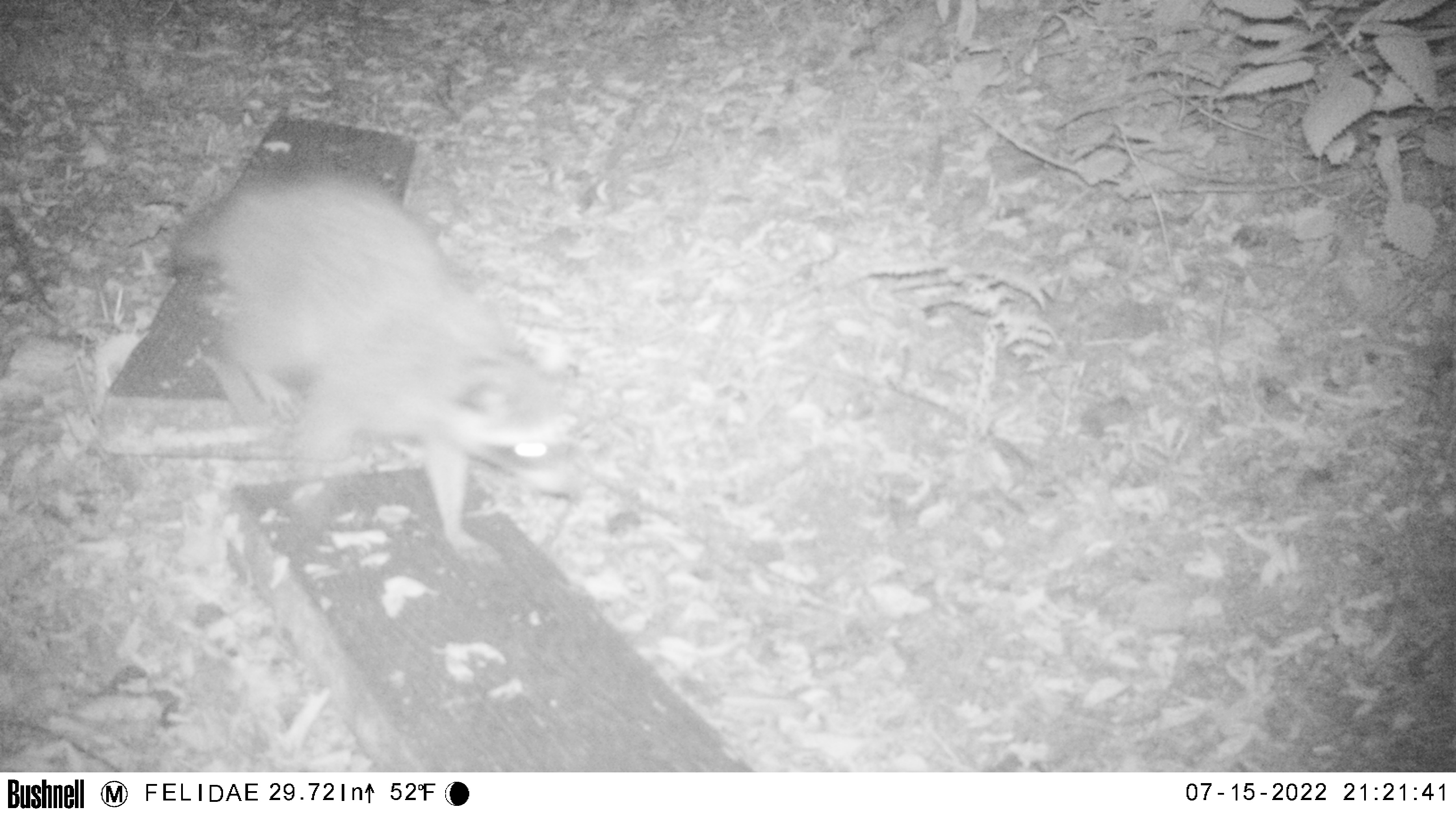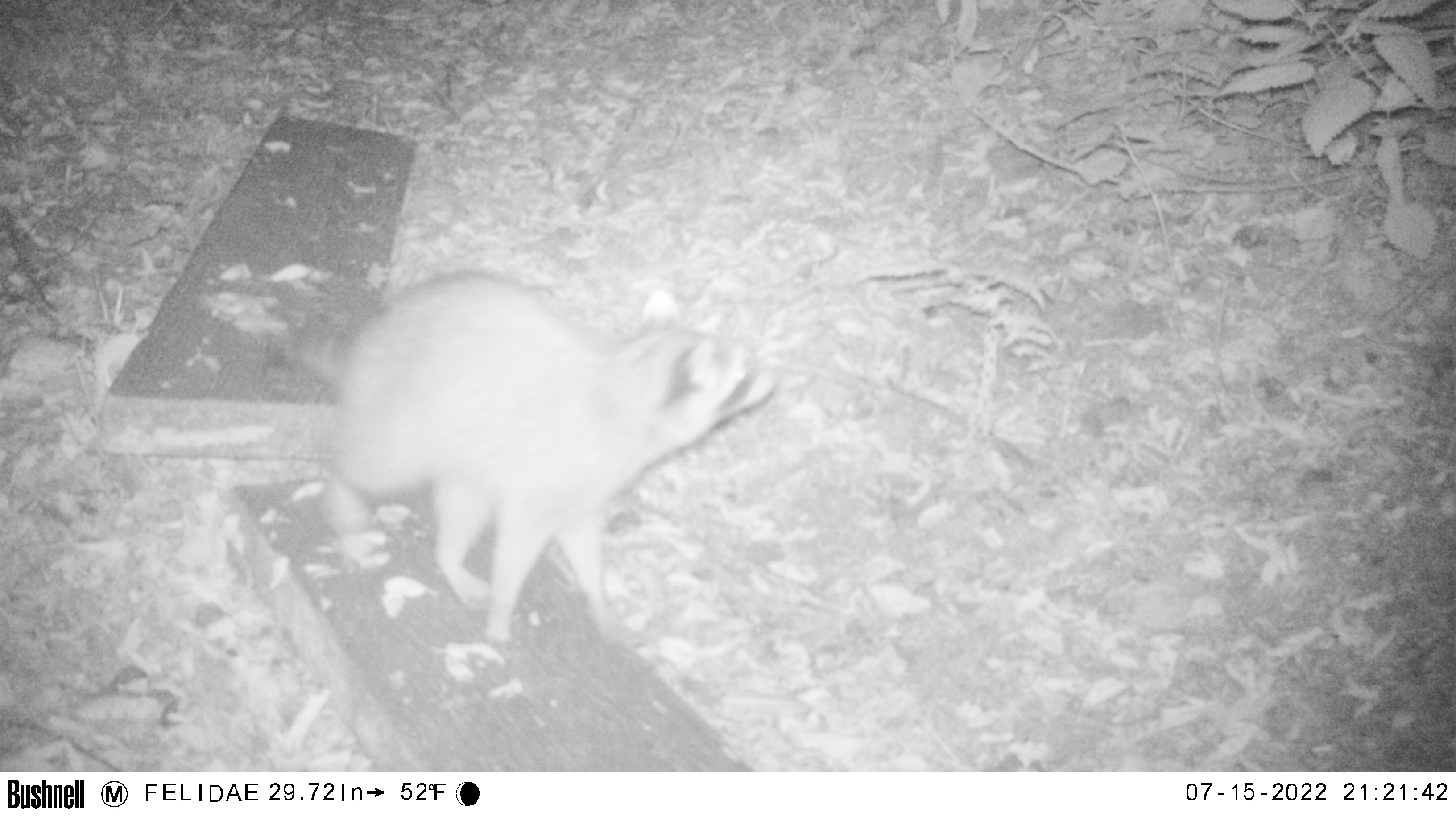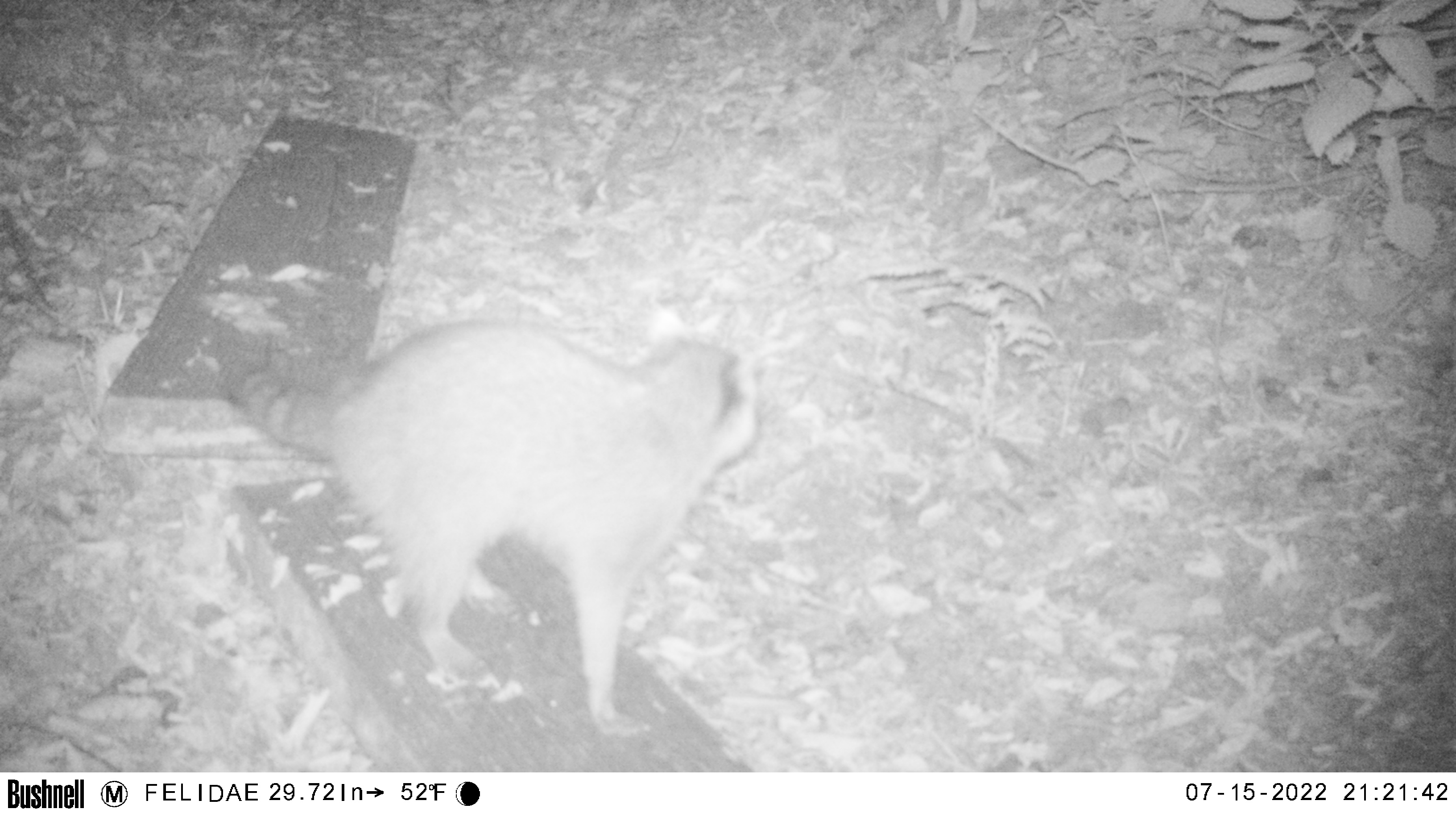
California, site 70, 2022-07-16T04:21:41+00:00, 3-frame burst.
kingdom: Animalia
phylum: Chordata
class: Mammalia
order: Carnivora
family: Procyonidae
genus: Procyon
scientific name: Procyon lotor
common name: raccoon